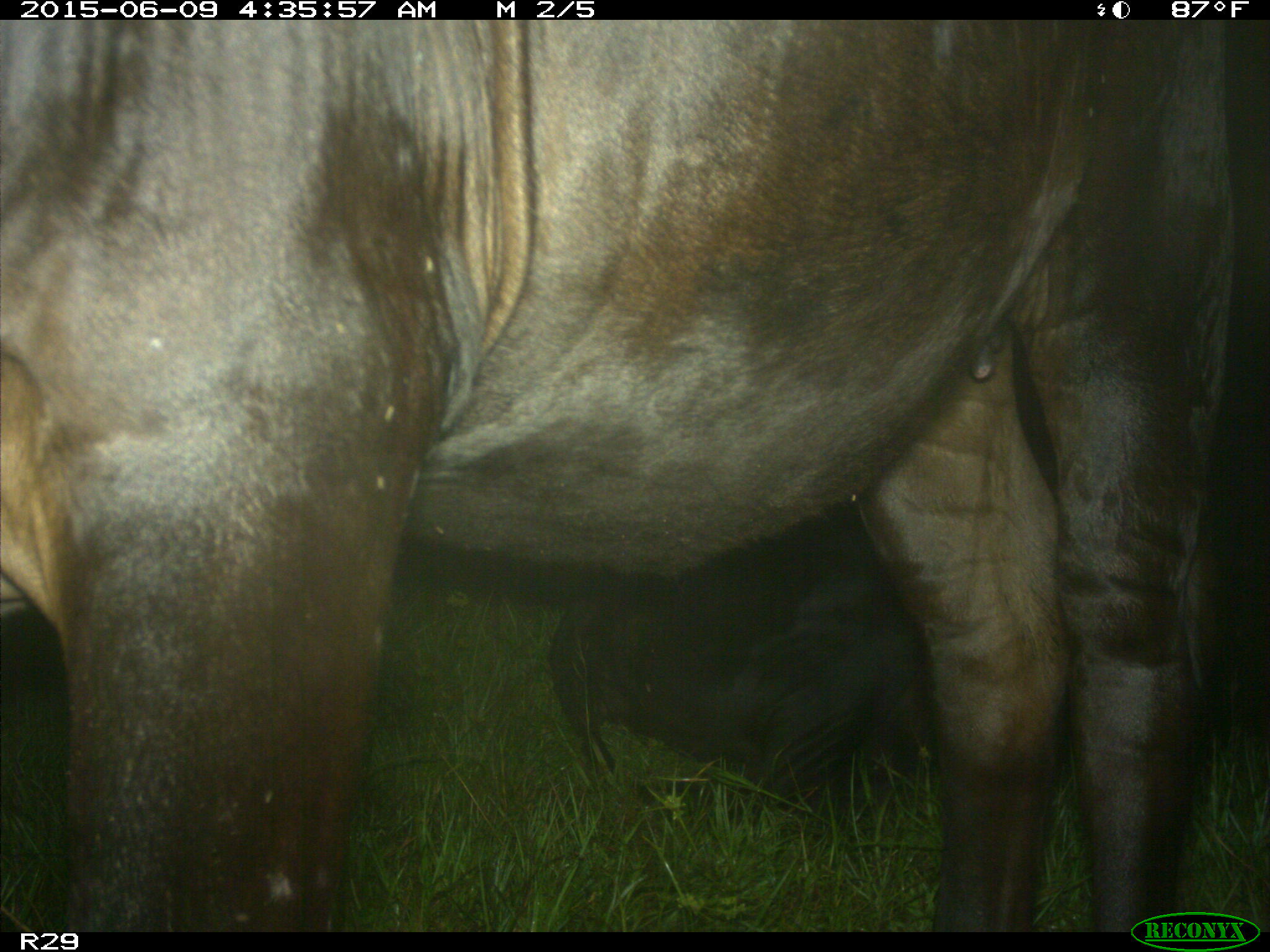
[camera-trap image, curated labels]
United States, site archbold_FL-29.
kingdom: Animalia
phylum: Chordata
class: Mammalia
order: Artiodactyla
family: Bovidae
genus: Bos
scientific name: Bos taurus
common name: domestic cow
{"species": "Bos taurus (domestic cow)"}